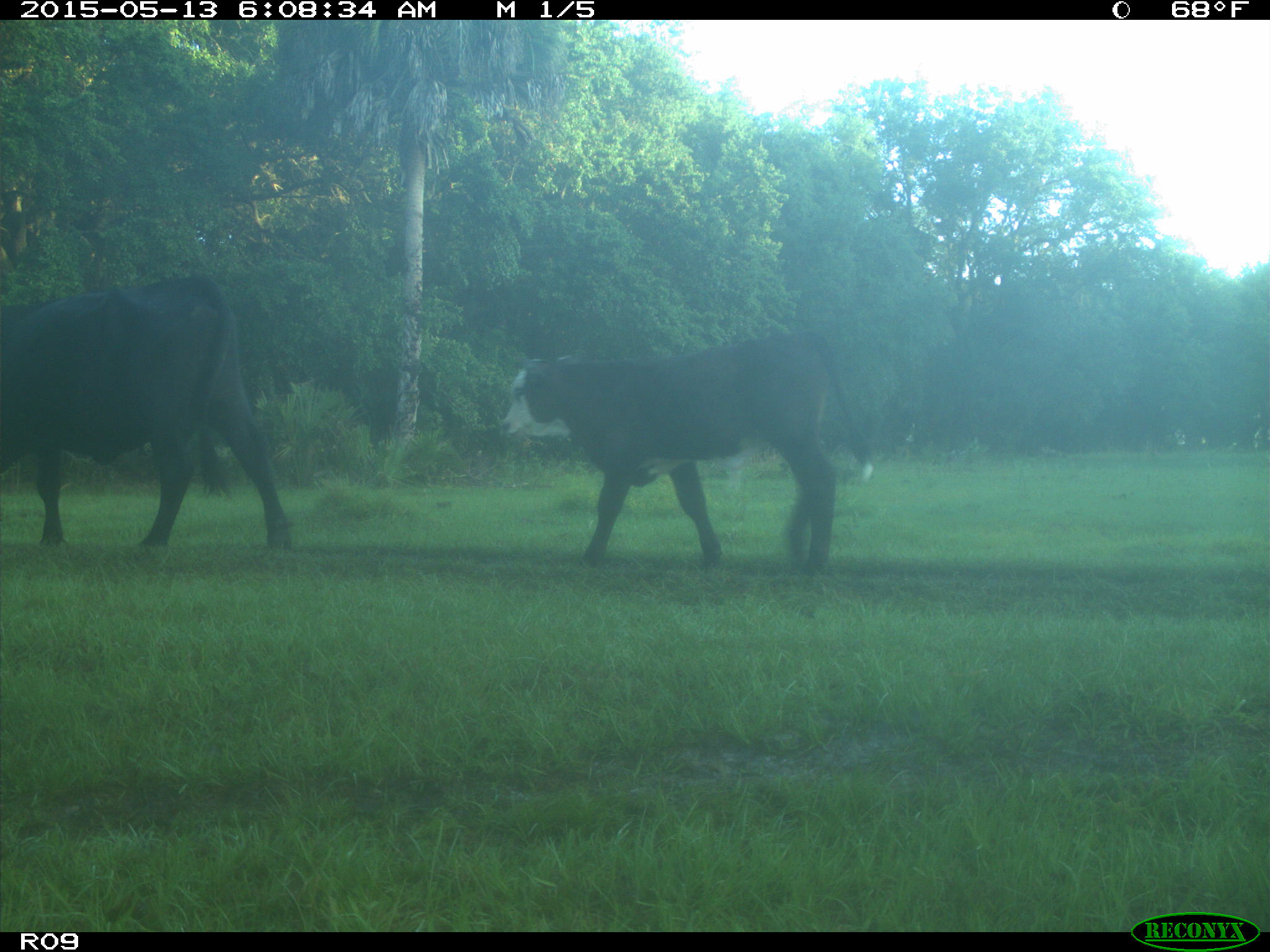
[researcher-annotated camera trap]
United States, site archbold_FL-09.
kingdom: Animalia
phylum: Chordata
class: Mammalia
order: Artiodactyla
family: Bovidae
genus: Bos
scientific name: Bos taurus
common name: domestic cow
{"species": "Bos taurus (domestic cow)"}